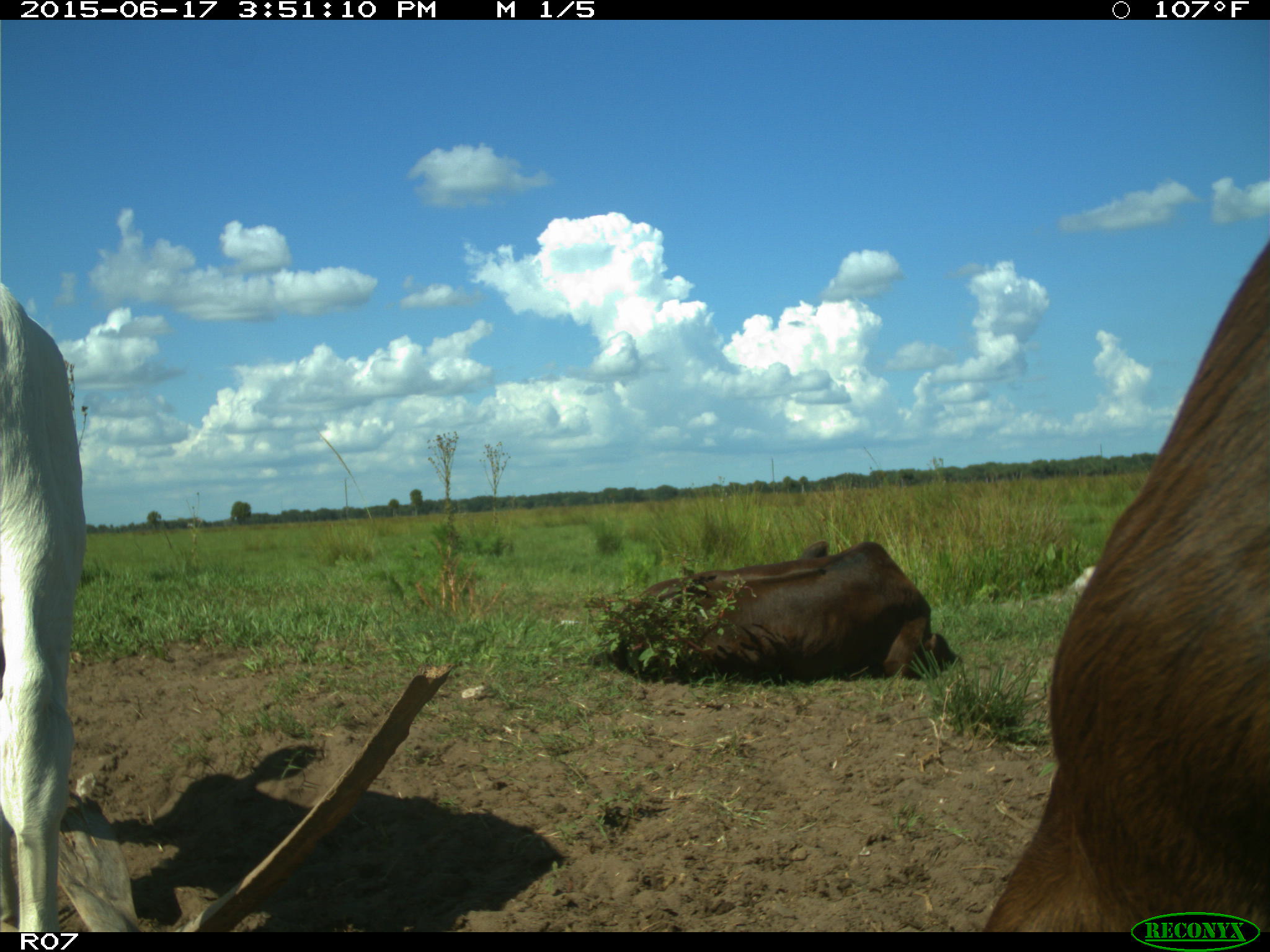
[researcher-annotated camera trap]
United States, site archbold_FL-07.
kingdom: Animalia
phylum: Chordata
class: Mammalia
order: Artiodactyla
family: Bovidae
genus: Bos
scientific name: Bos taurus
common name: domestic cow